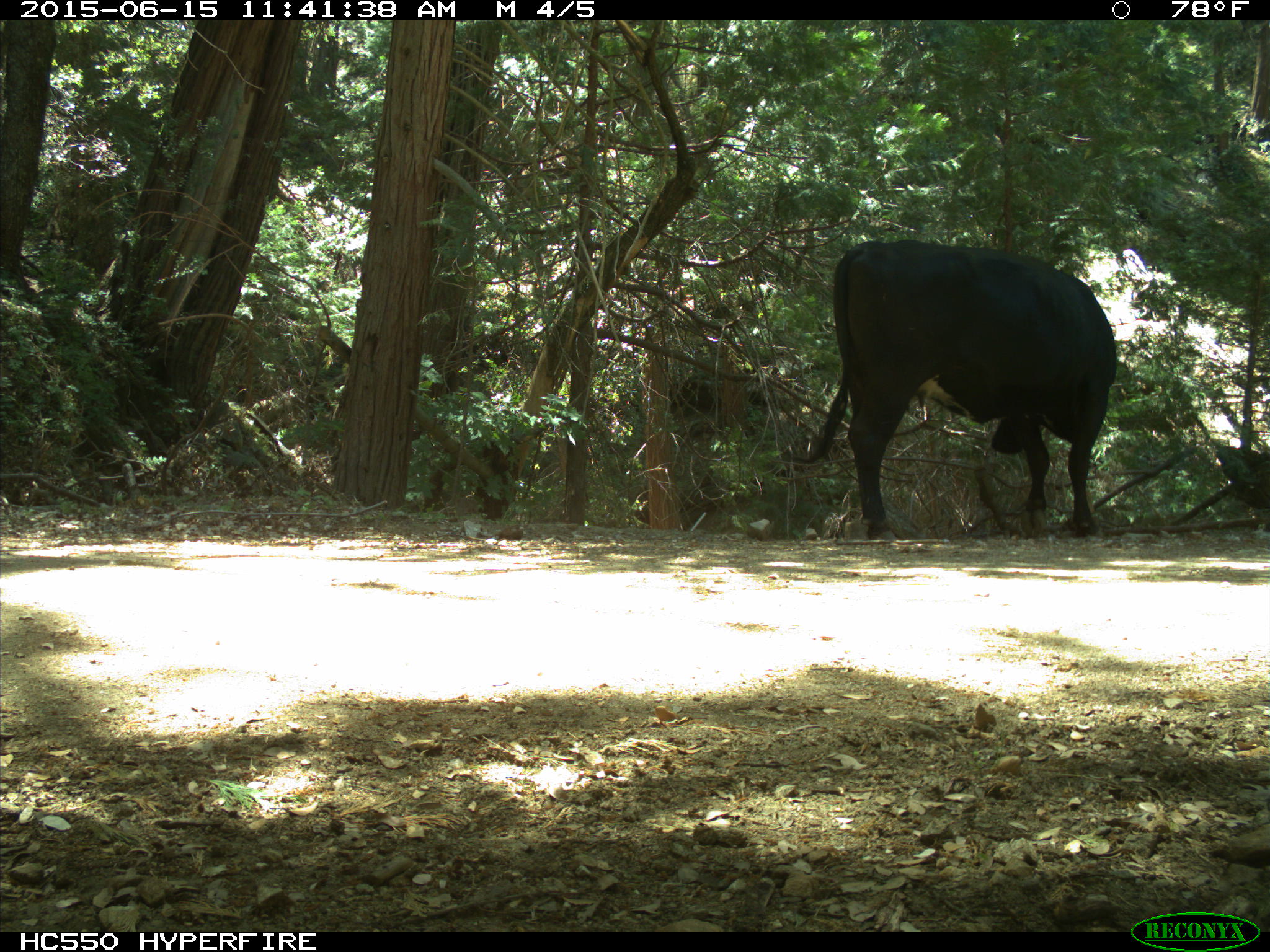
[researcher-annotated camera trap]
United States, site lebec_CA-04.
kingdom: Animalia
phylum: Chordata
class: Mammalia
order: Artiodactyla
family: Bovidae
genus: Bos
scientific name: Bos taurus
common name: domestic cow